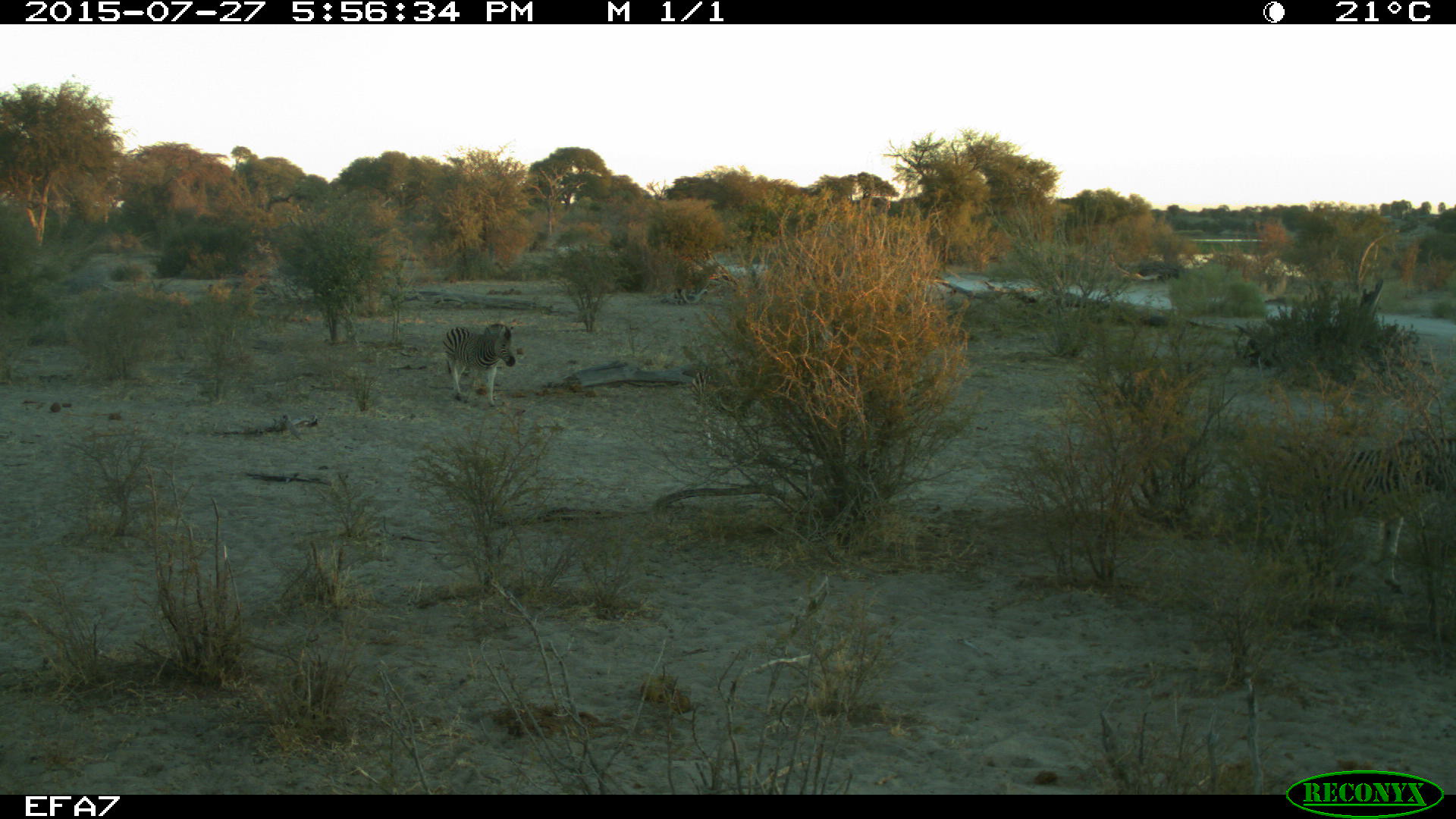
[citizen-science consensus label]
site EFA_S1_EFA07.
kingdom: Animalia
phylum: Chordata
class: Mammalia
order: Perissodactyla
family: Equidae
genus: Equus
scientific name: Equus quagga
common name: plains zebra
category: zebraplains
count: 1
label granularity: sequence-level